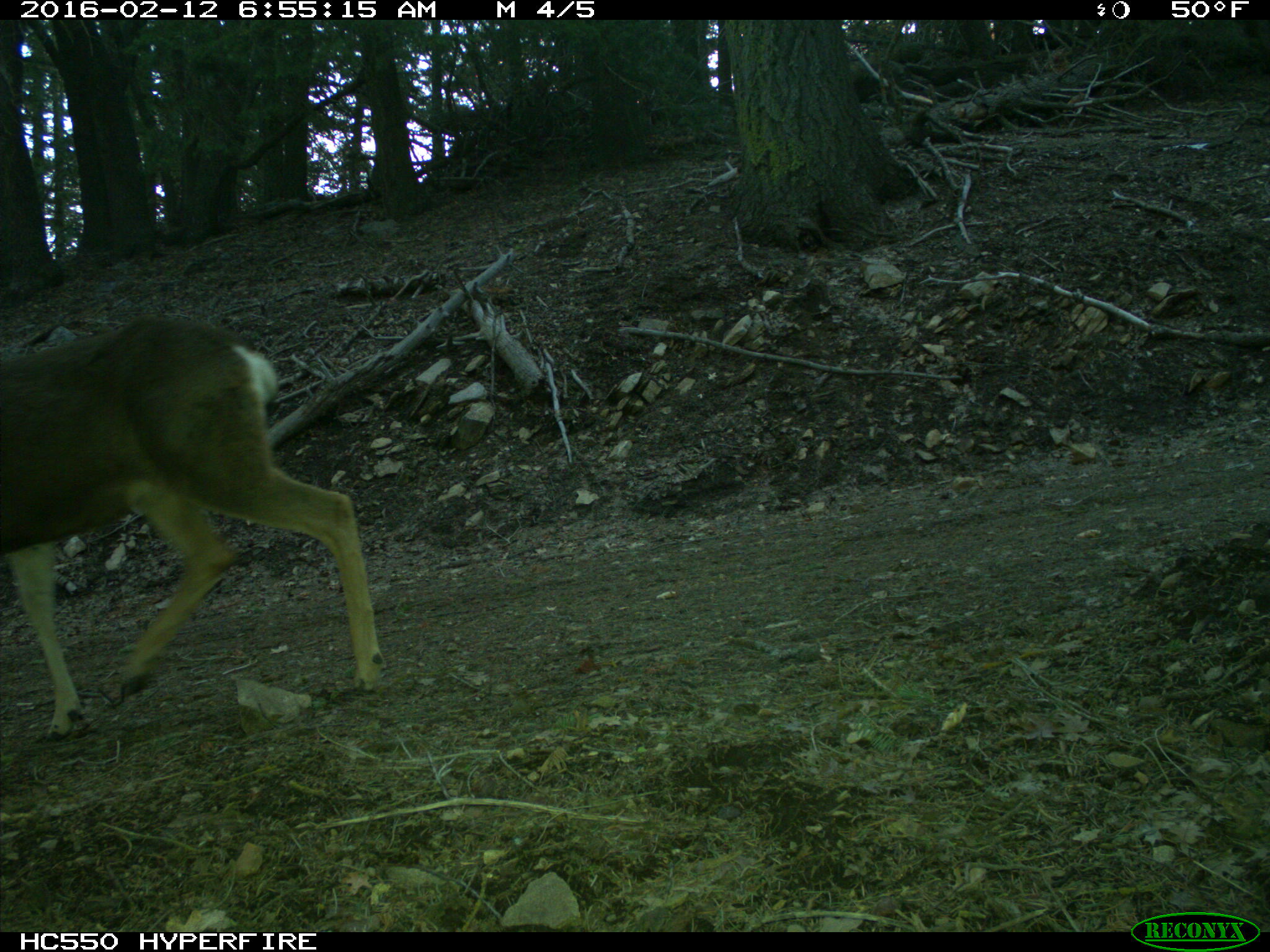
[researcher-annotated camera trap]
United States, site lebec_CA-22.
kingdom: Animalia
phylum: Chordata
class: Mammalia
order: Artiodactyla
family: Cervidae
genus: Odocoileus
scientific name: Odocoileus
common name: deer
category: unidentified deer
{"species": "unidentified deer (deer) (Odocoileus)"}